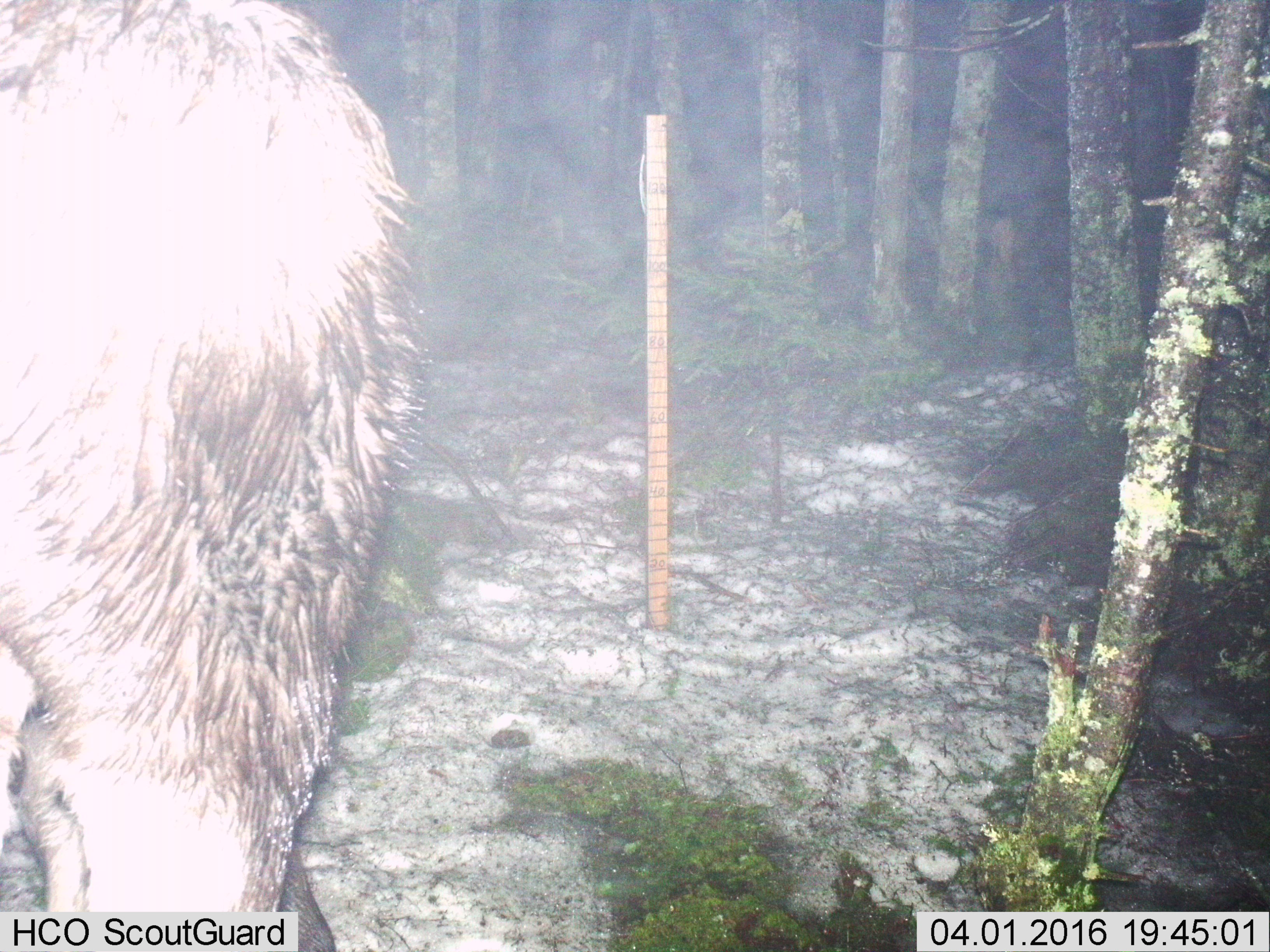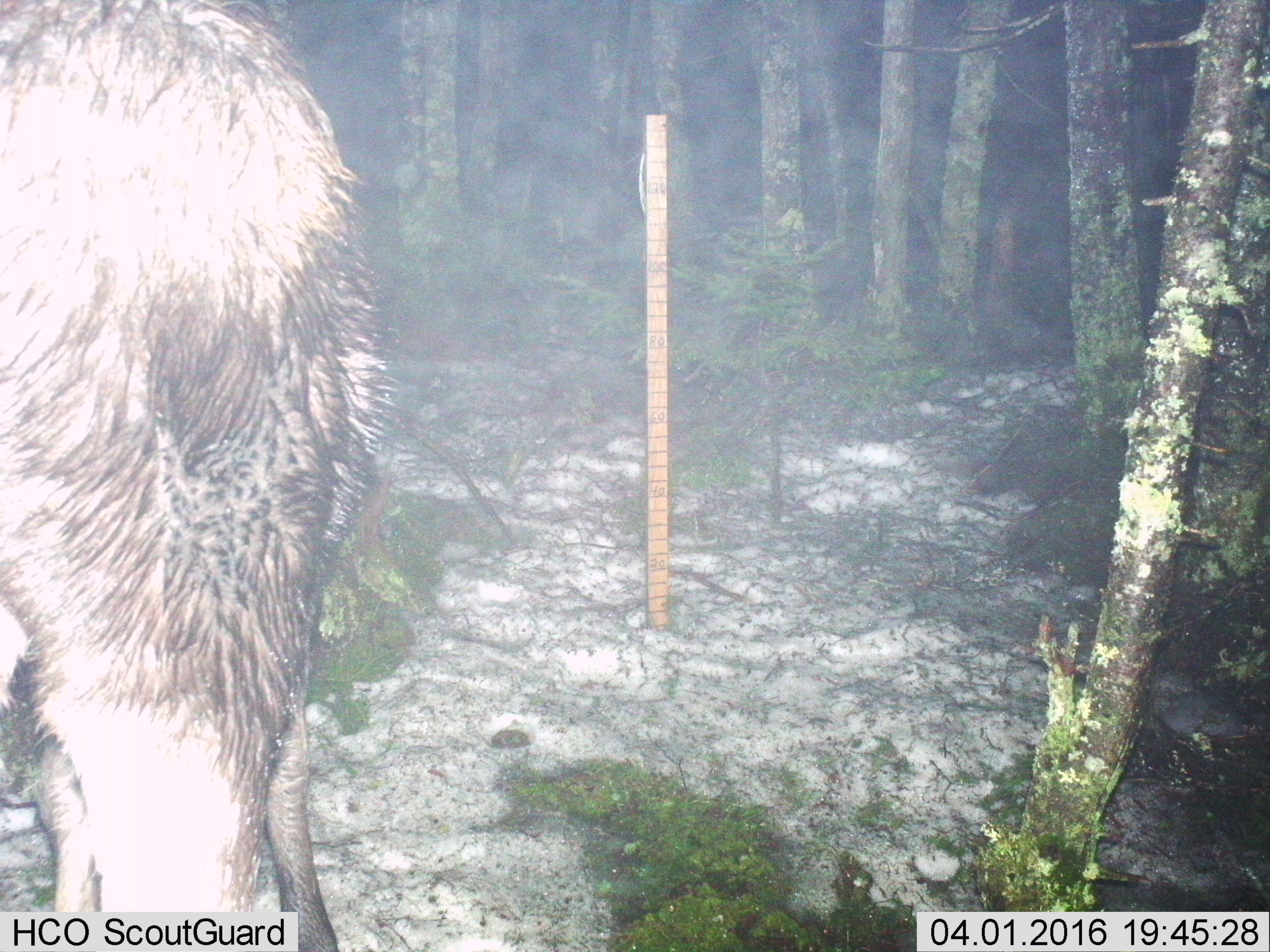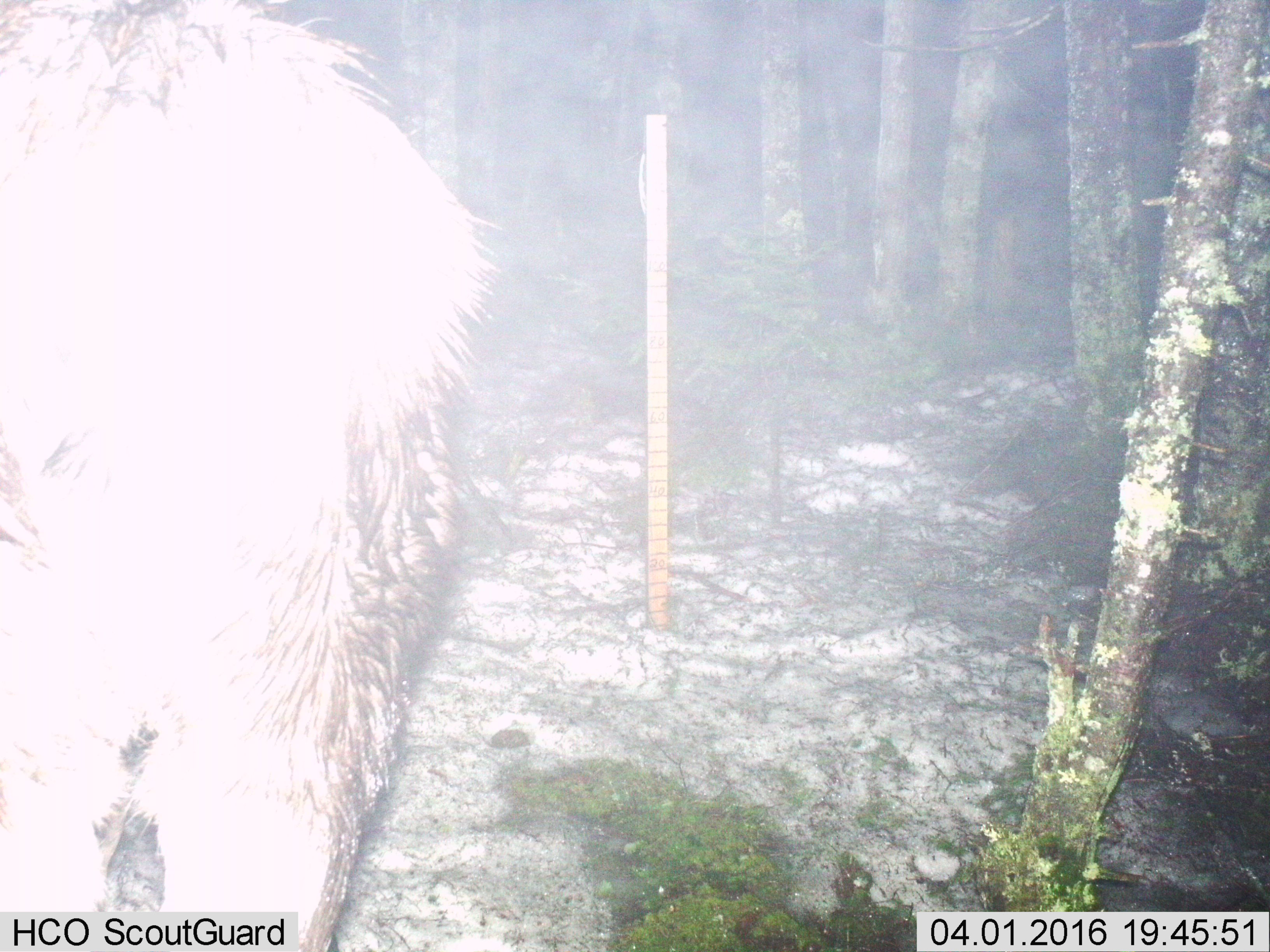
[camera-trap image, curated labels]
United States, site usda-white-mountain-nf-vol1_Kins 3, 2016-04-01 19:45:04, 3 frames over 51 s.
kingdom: Animalia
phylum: Chordata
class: Mammalia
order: Artiodactyla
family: Cervidae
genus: Alces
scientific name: Alces alces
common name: moose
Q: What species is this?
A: Moose (Alces alces).